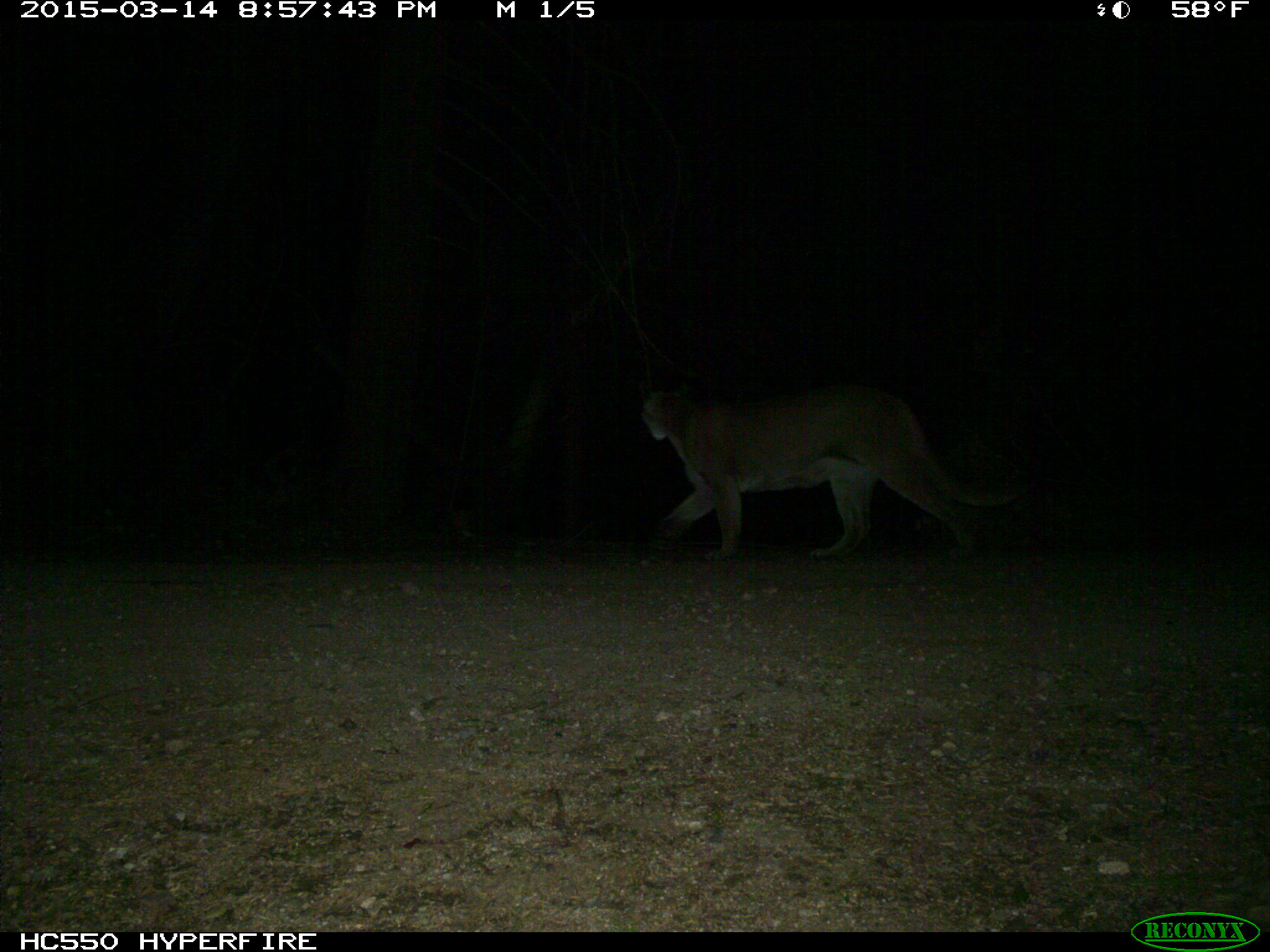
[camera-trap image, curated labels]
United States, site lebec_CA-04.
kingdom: Animalia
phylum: Chordata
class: Mammalia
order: Carnivora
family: Felidae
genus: Puma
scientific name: Puma concolor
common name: mountain lion